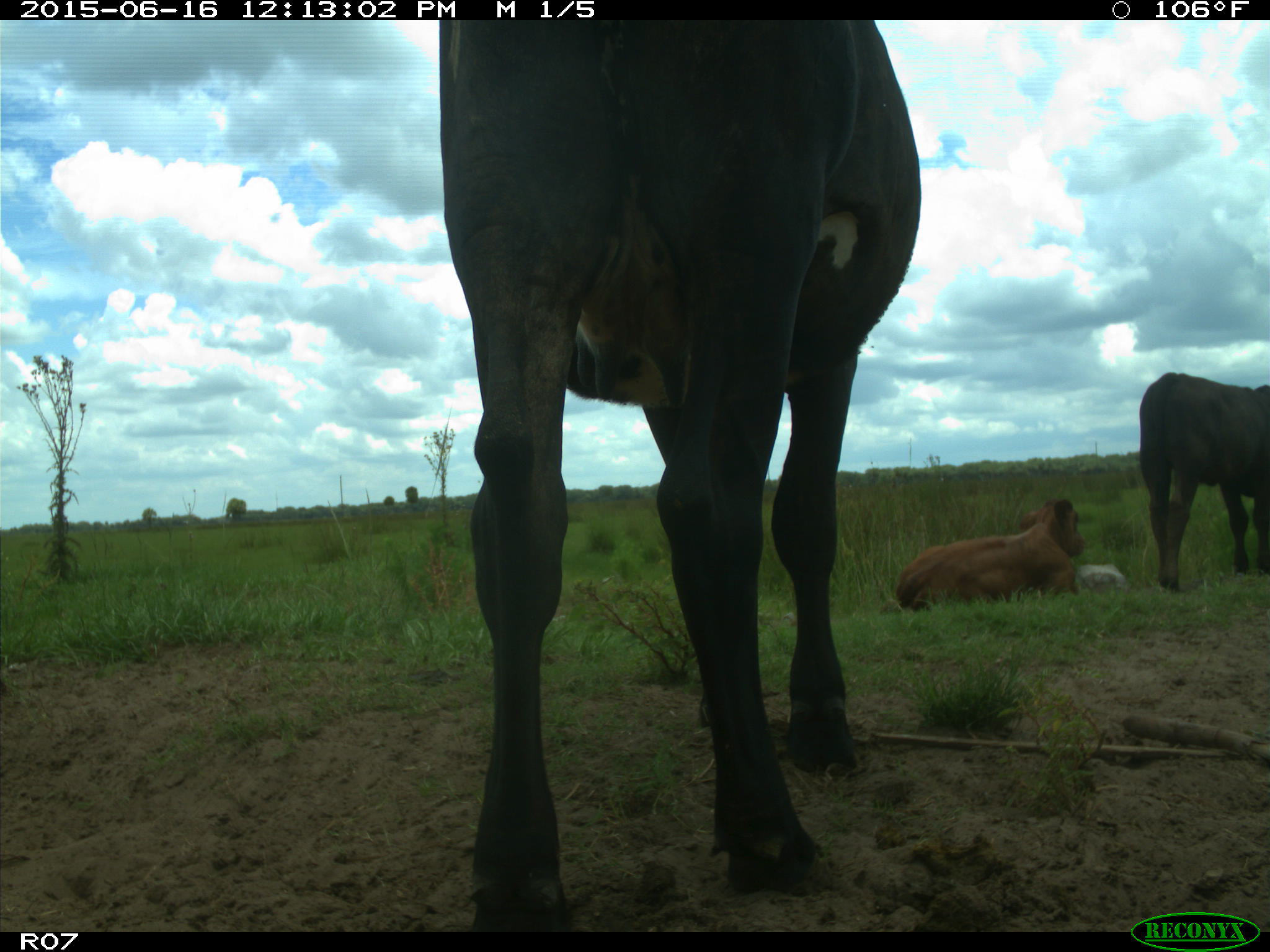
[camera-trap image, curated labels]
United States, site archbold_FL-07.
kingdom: Animalia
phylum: Chordata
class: Mammalia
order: Artiodactyla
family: Bovidae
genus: Bos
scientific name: Bos taurus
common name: domestic cow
Bos taurus (domestic cow).